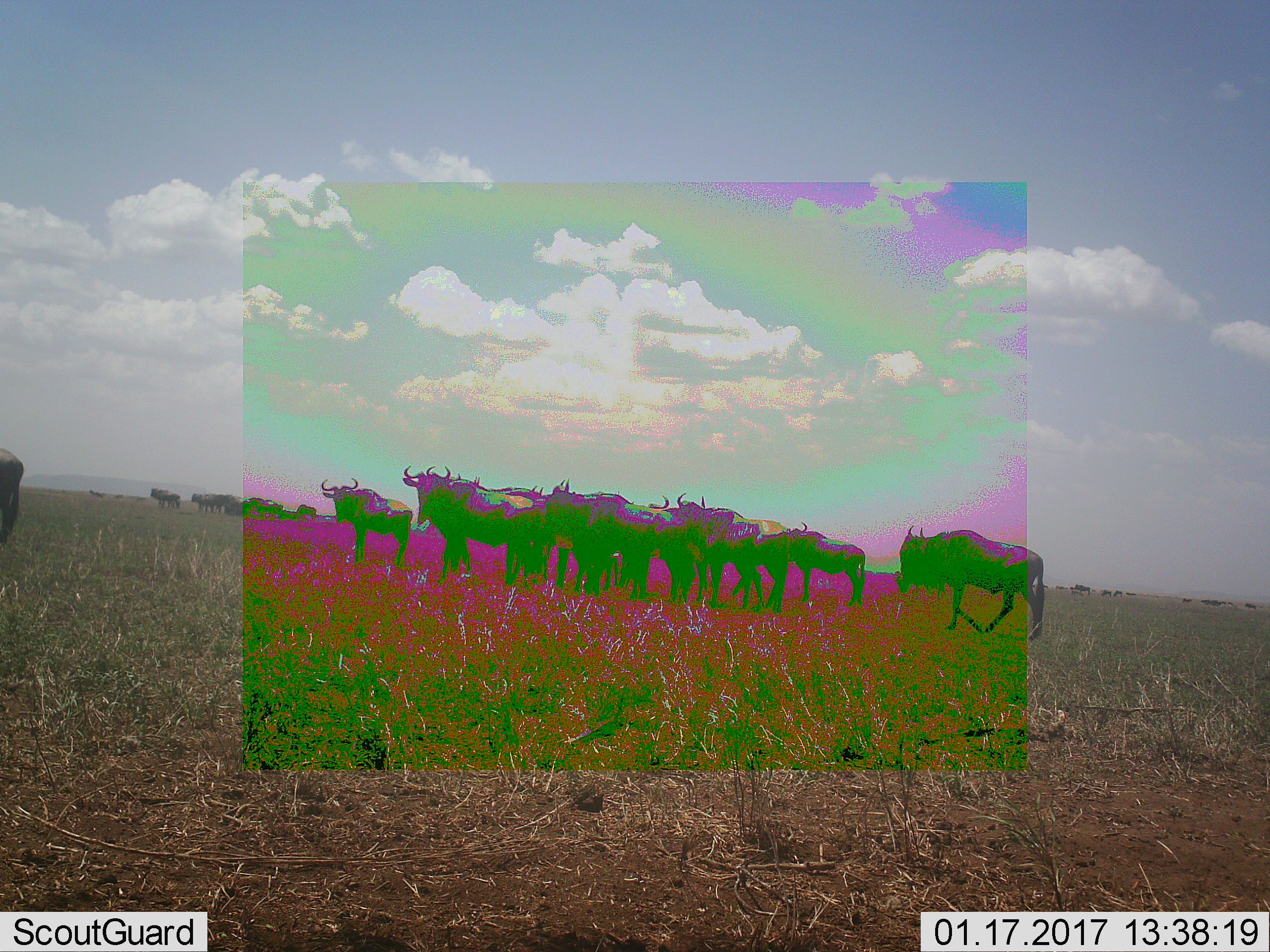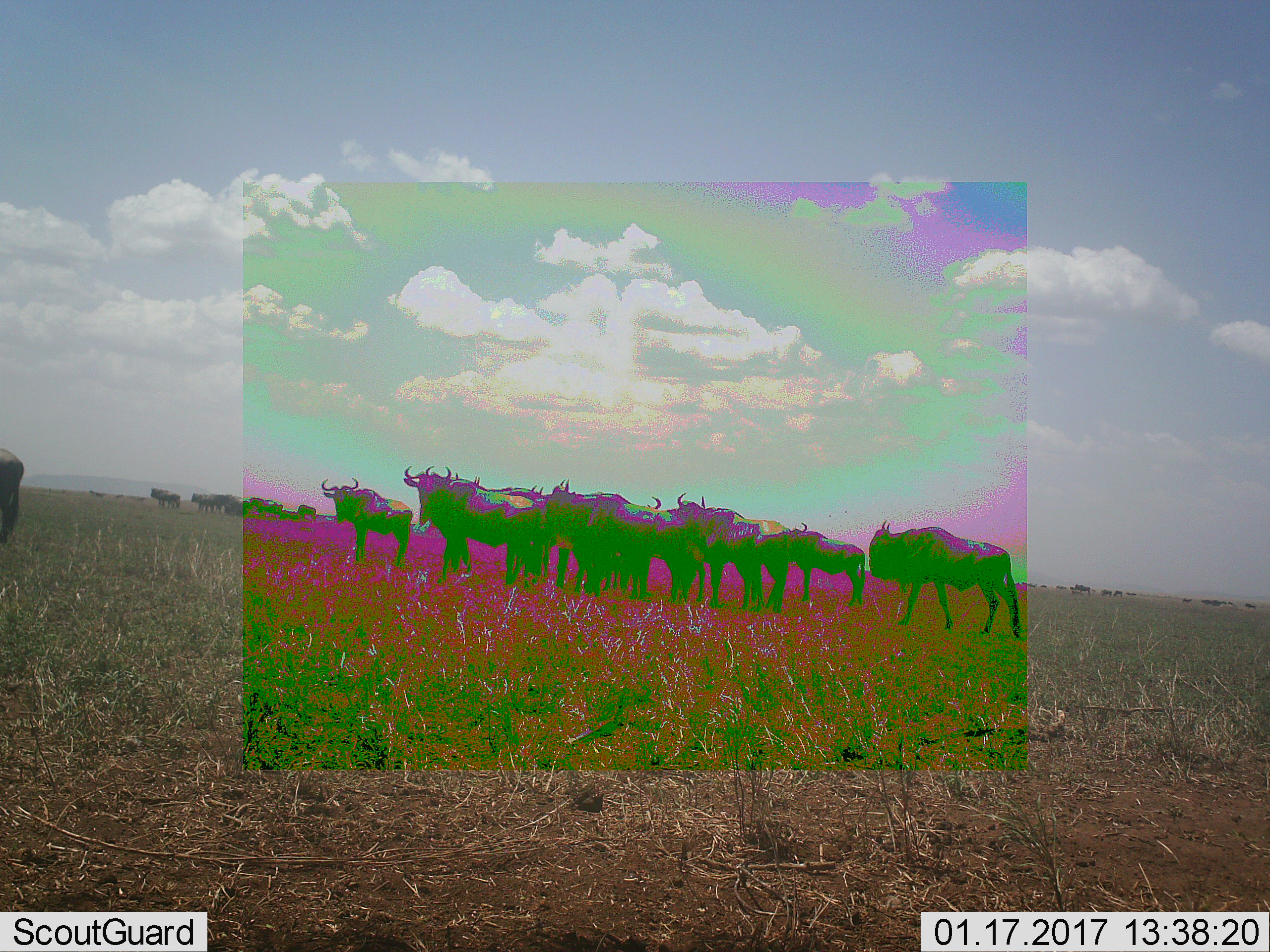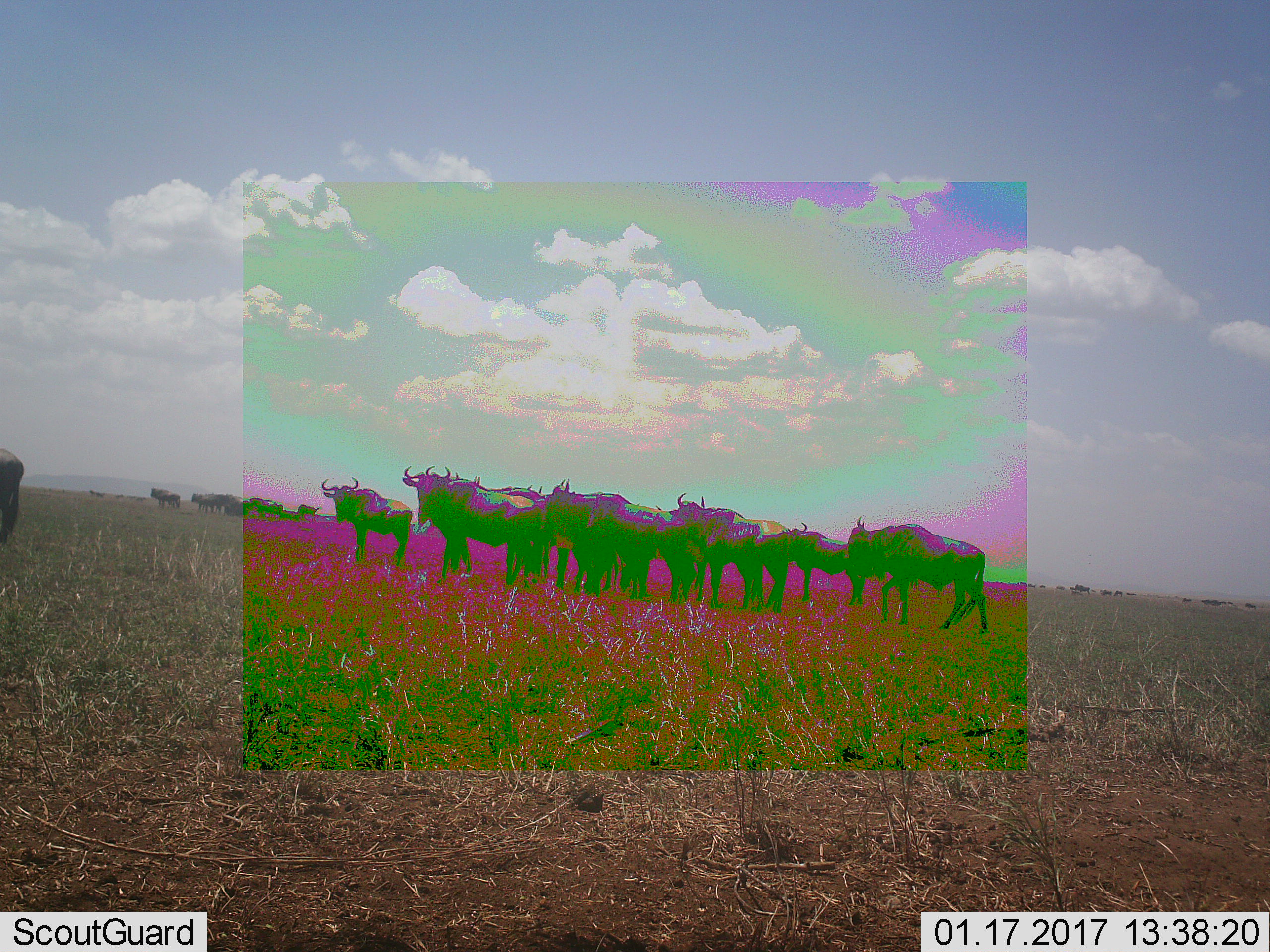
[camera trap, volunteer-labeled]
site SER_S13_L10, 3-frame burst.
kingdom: Animalia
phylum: Chordata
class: Mammalia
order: Artiodactyla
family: Bovidae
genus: Connochaetes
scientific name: Connochaetes taurinus taurinus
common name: blue wildebeest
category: wildebeestblue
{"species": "wildebeestblue (blue wildebeest) (Connochaetes taurinus taurinus)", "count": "11-50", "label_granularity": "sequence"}